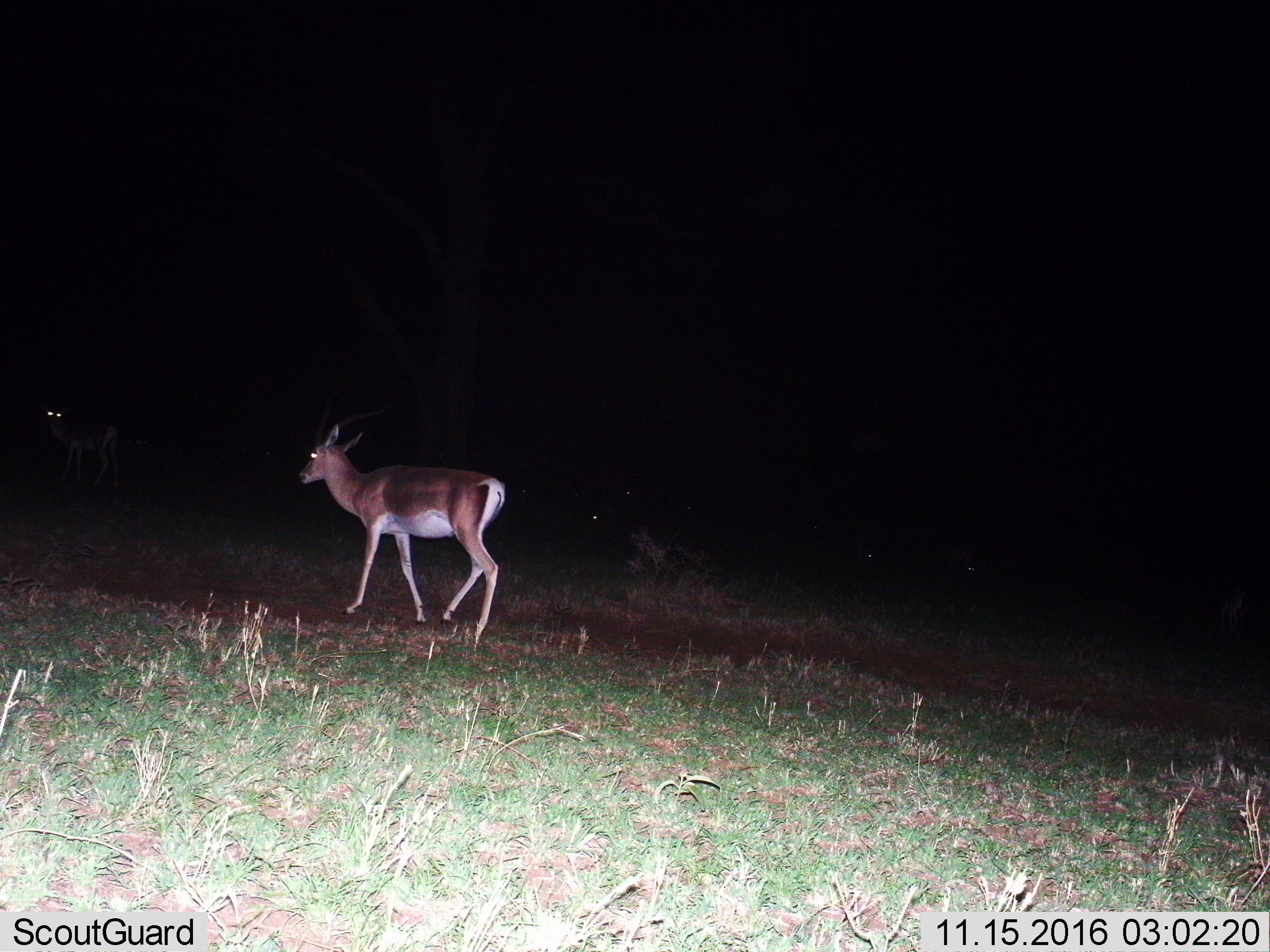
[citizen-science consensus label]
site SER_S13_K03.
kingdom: Animalia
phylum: Chordata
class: Mammalia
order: Artiodactyla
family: Bovidae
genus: Nanger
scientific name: Nanger granti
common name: grant's gazelle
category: gazellegrants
Gazellegrants (grant's gazelle) (Nanger granti), count 1. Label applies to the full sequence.